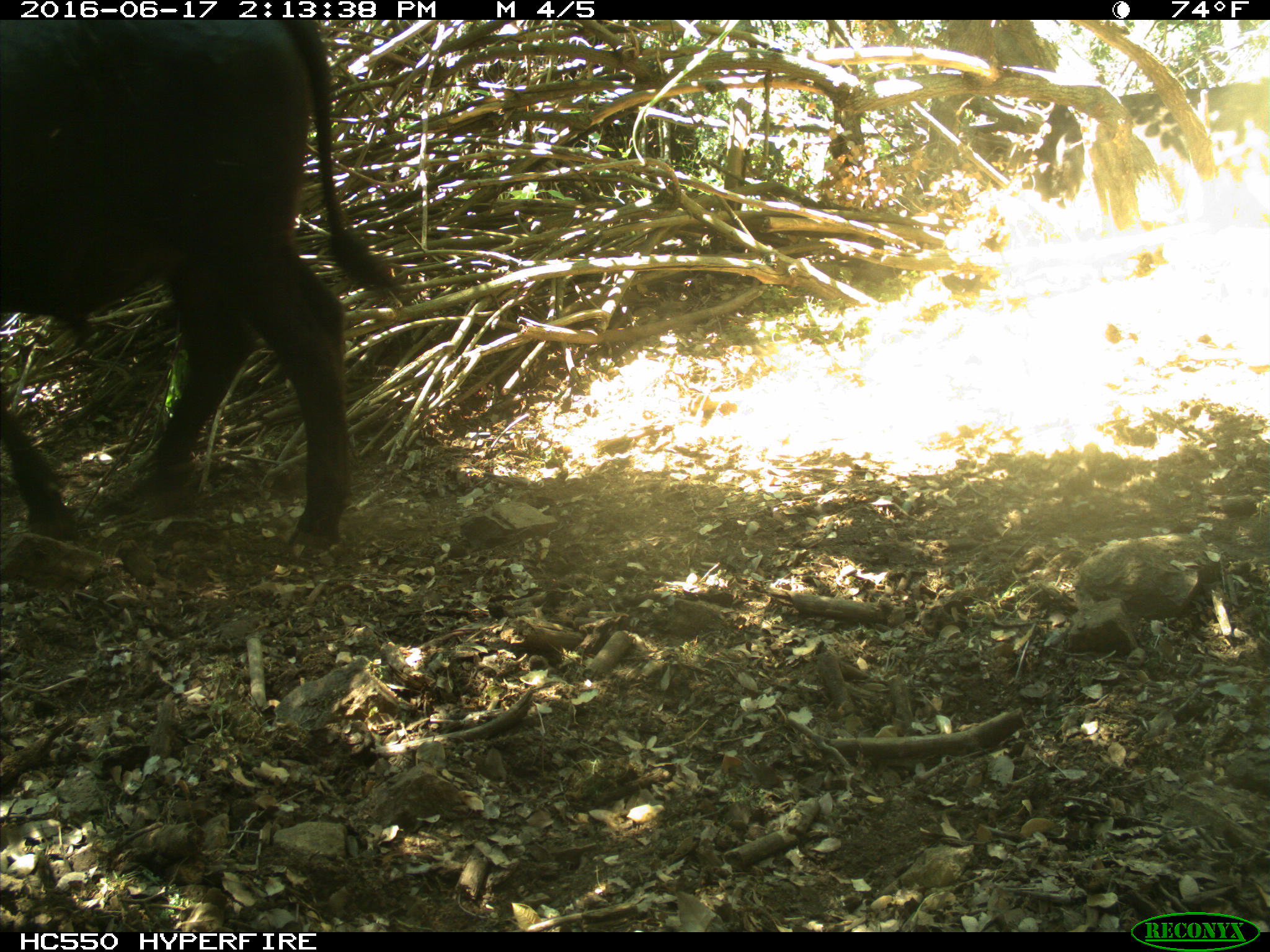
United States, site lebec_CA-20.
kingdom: Animalia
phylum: Chordata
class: Mammalia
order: Artiodactyla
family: Bovidae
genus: Bos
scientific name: Bos taurus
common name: domestic cow